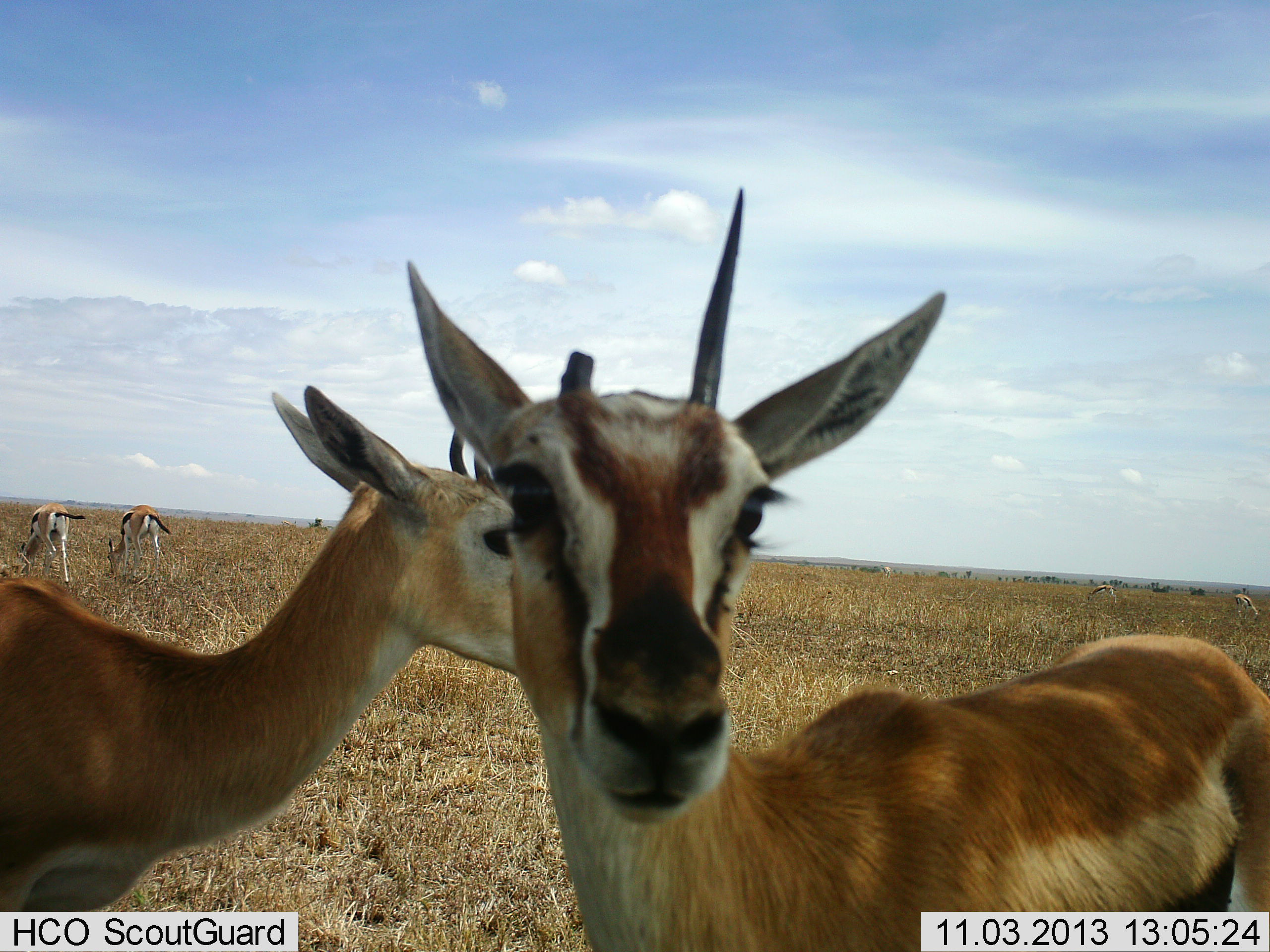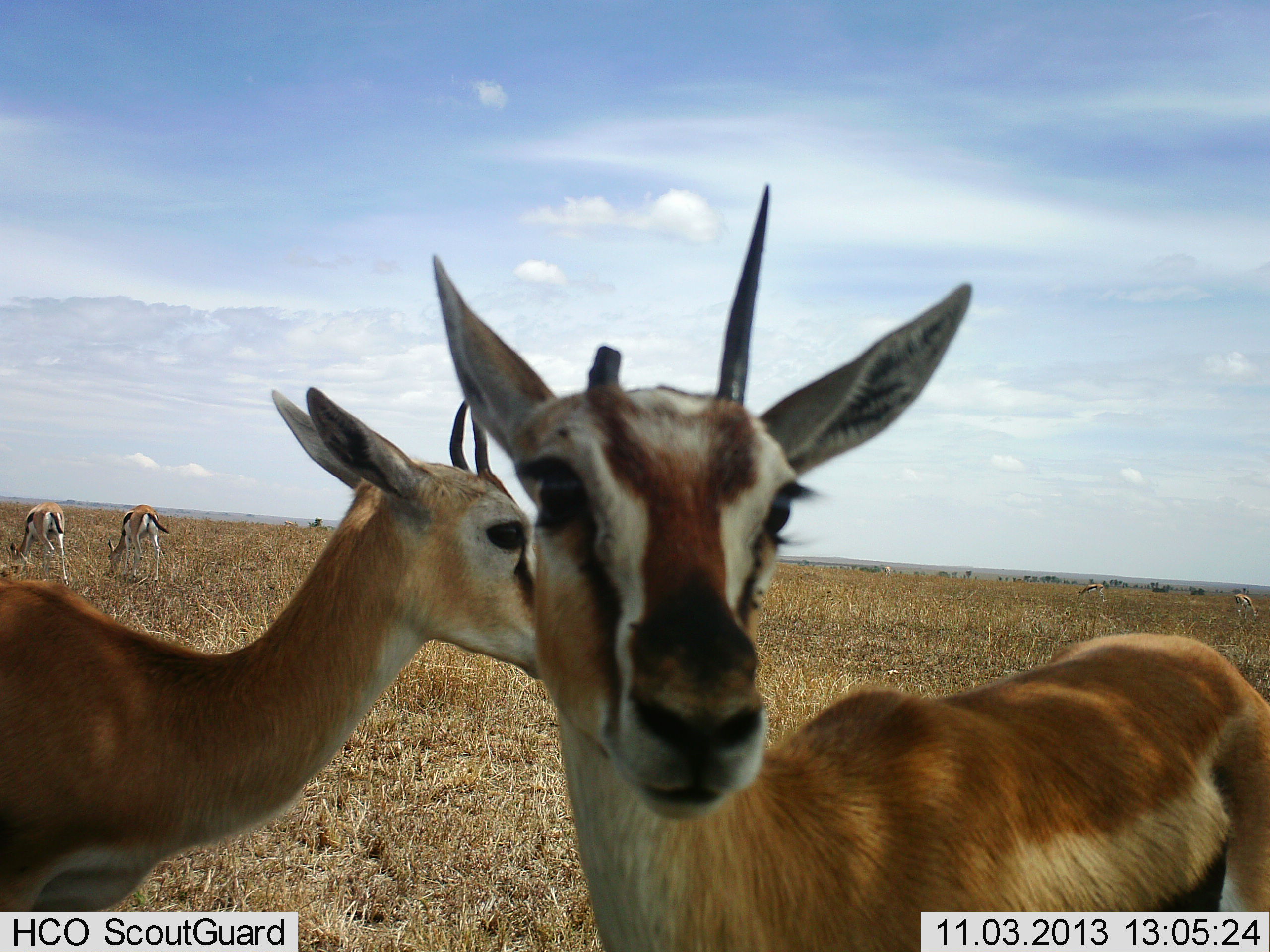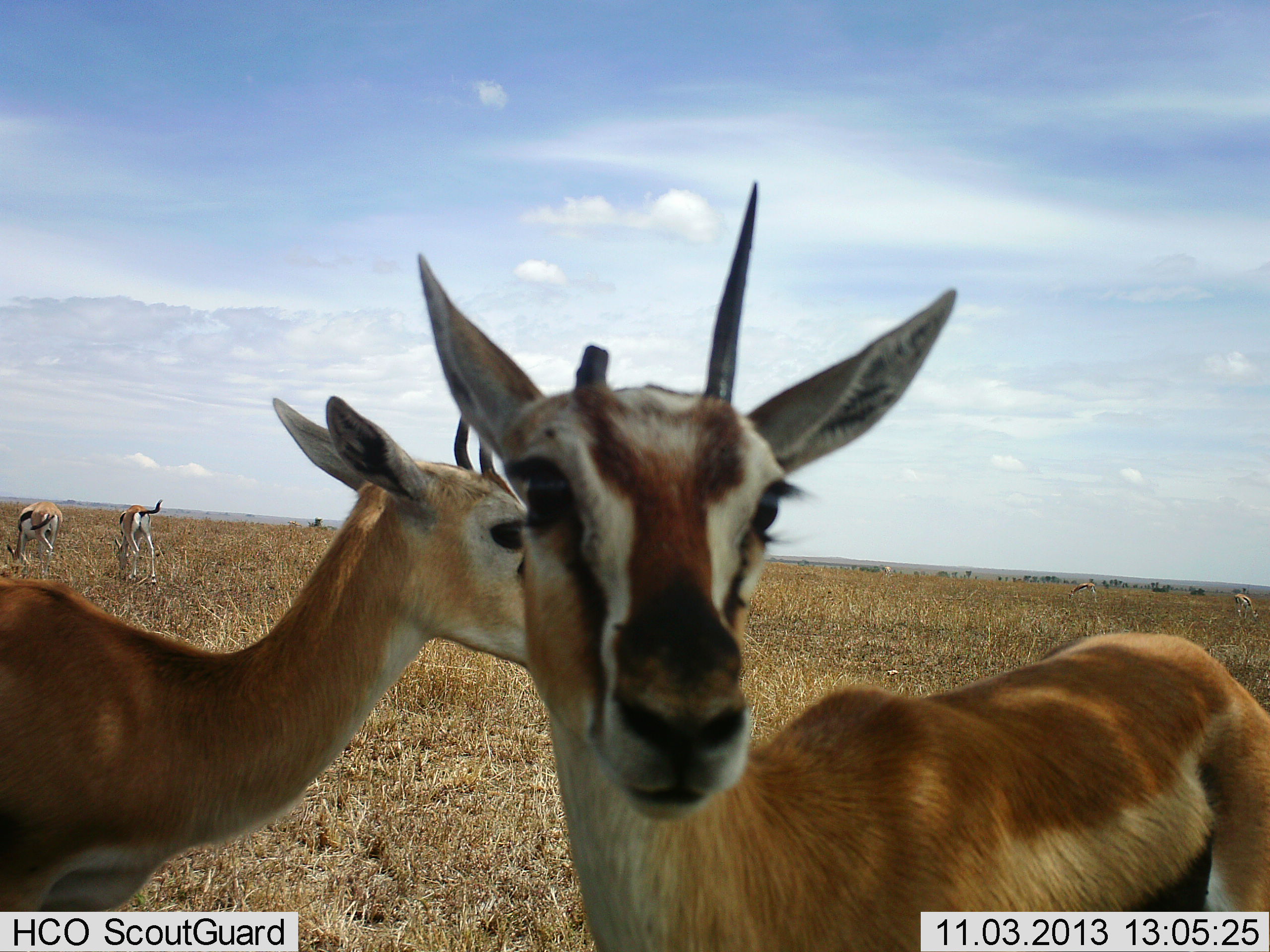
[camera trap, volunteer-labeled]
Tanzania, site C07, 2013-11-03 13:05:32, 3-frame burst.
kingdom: Animalia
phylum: Chordata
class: Mammalia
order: Artiodactyla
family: Bovidae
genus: Eudorcas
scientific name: Eudorcas thomsonii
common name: thomson's gazelle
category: gazellethomsons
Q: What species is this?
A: Gazellethomsons (thomson's gazelle) (Eudorcas thomsonii).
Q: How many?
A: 4.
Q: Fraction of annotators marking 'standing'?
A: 100%.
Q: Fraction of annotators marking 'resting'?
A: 0%.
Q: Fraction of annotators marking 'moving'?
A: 10%.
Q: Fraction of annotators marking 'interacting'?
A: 0%.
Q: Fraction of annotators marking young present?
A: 0%.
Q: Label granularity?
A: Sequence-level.